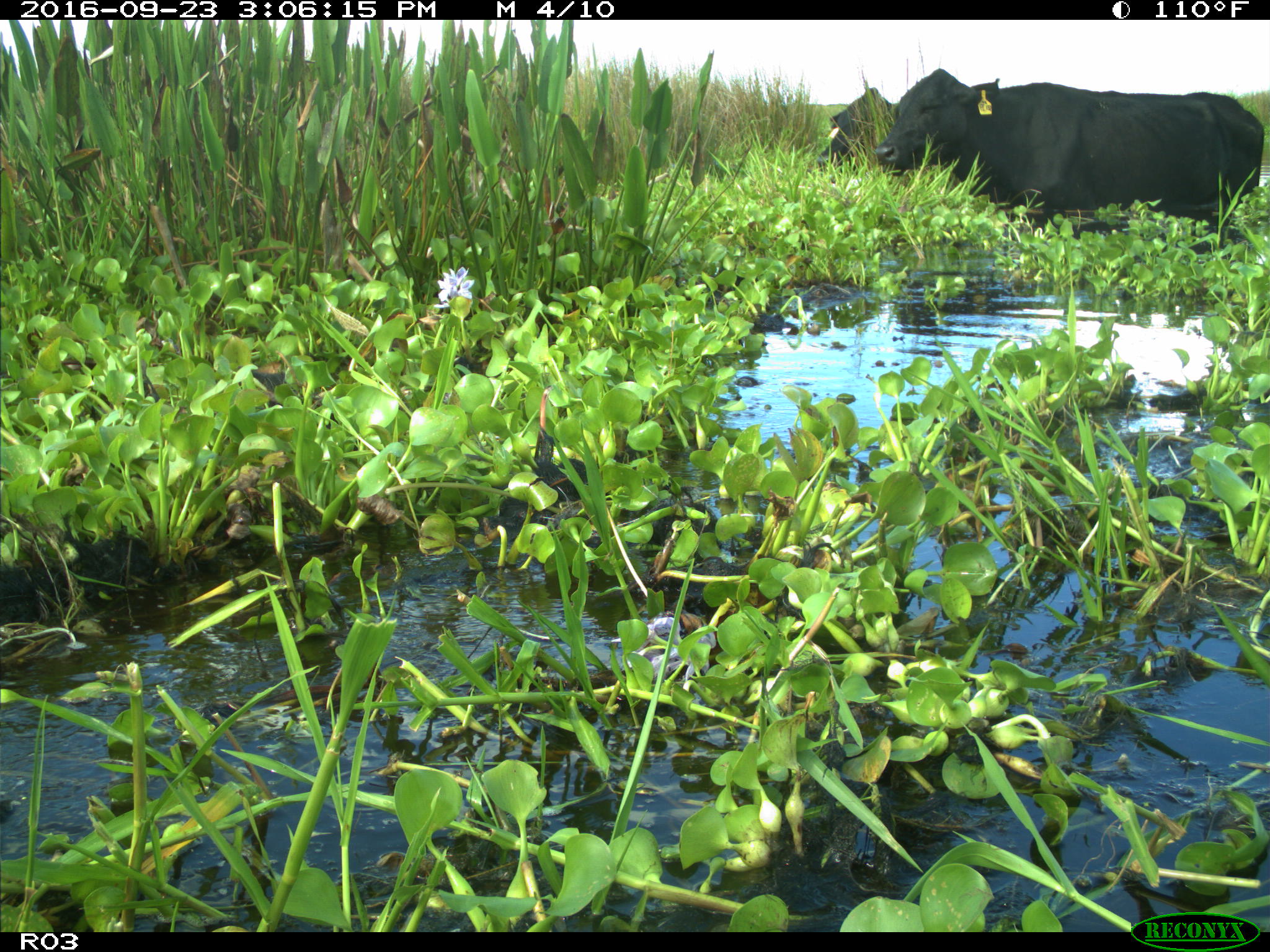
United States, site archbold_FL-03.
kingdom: Animalia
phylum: Chordata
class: Mammalia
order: Artiodactyla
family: Bovidae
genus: Bos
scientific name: Bos taurus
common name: domestic cow